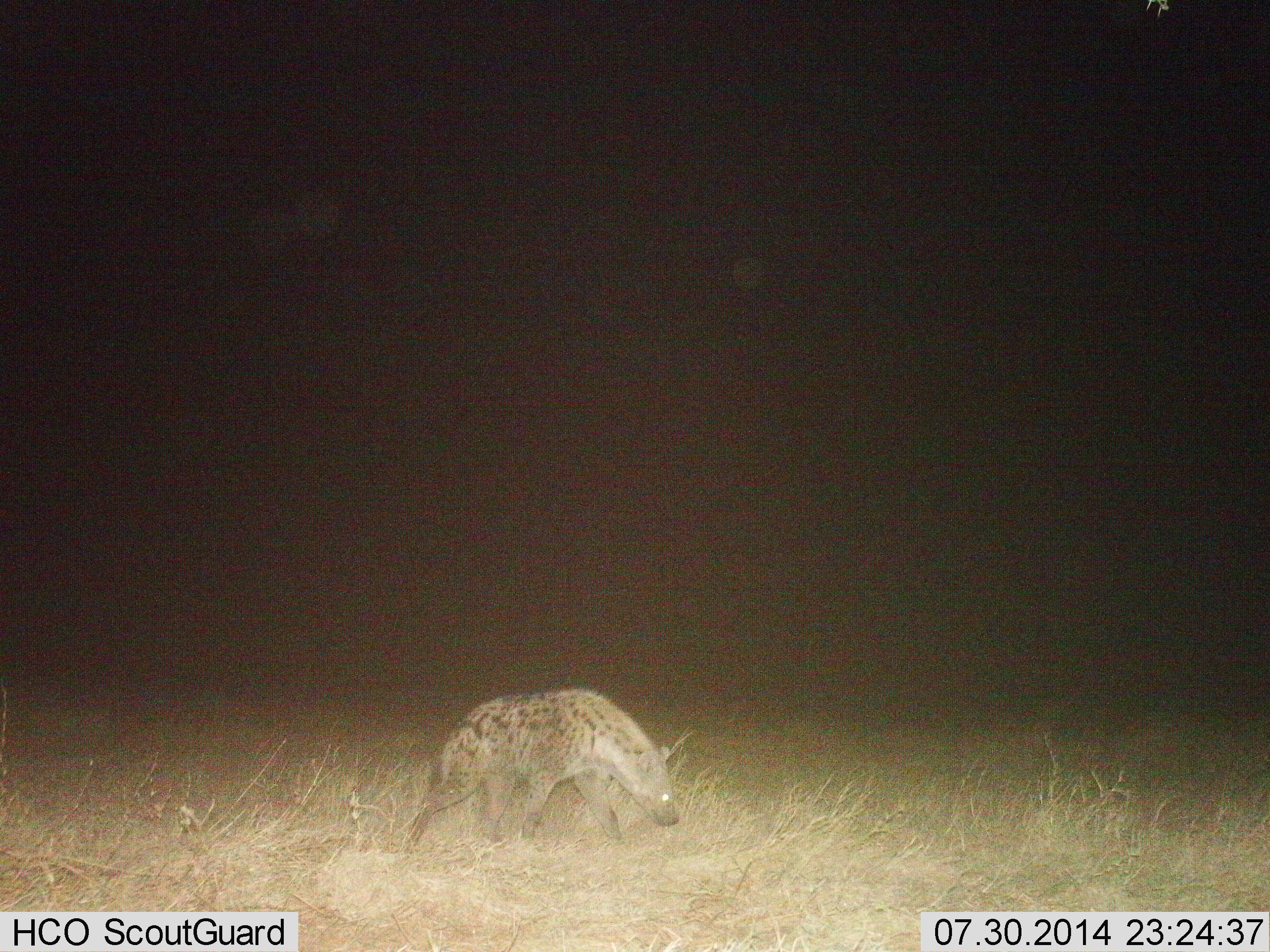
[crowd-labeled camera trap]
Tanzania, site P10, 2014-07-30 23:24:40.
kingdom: Animalia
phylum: Chordata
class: Mammalia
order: Carnivora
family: Hyaenidae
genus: Crocuta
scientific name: Crocuta crocuta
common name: spotted hyena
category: hyenaspotted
Hyenaspotted (spotted hyena) (Crocuta crocuta), count 1. Behavior (volunteer vote fractions): standing 20%, resting 0%, moving 80%, interacting 0%. Young present (vote fraction): 0%. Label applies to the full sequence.